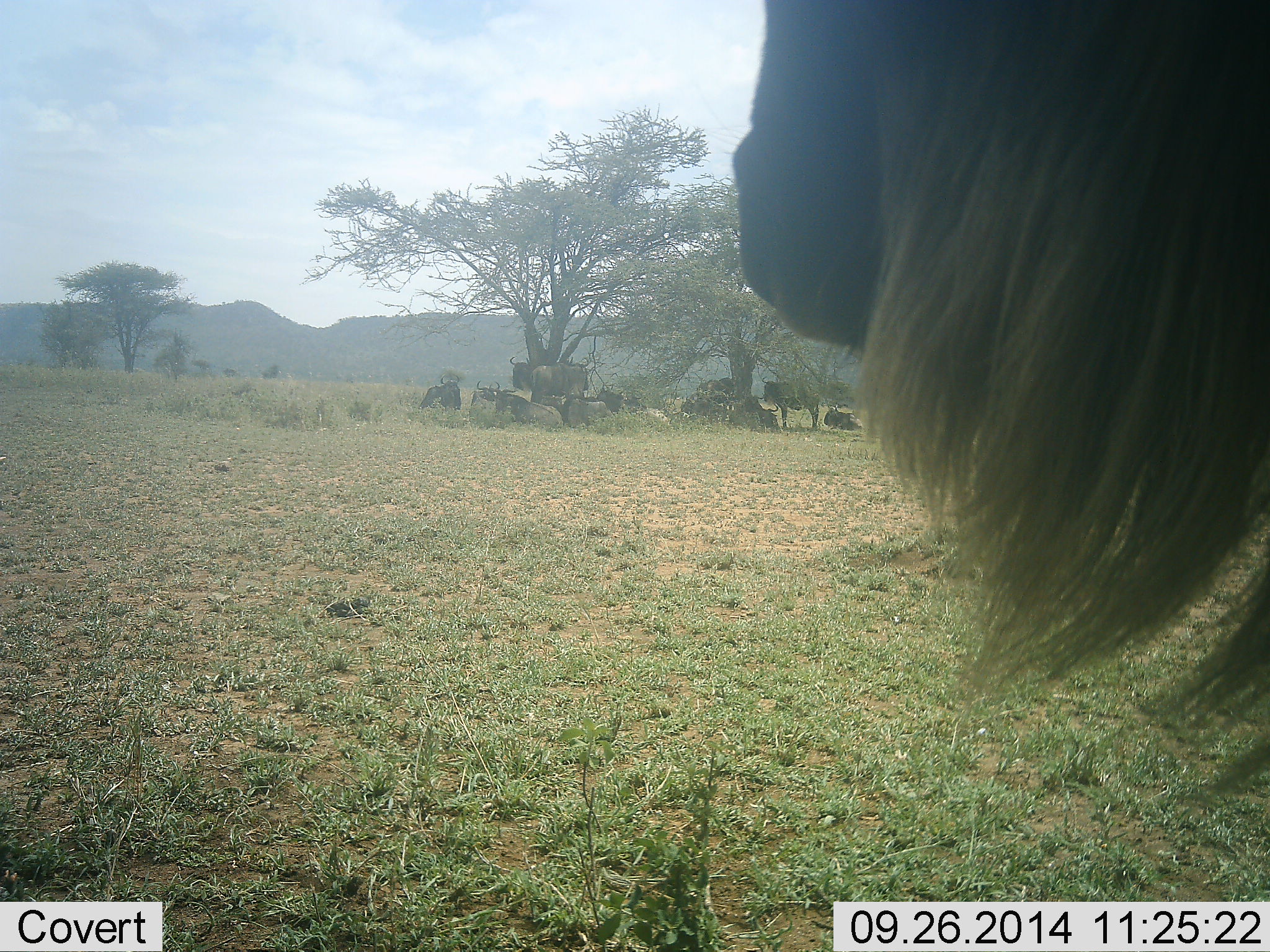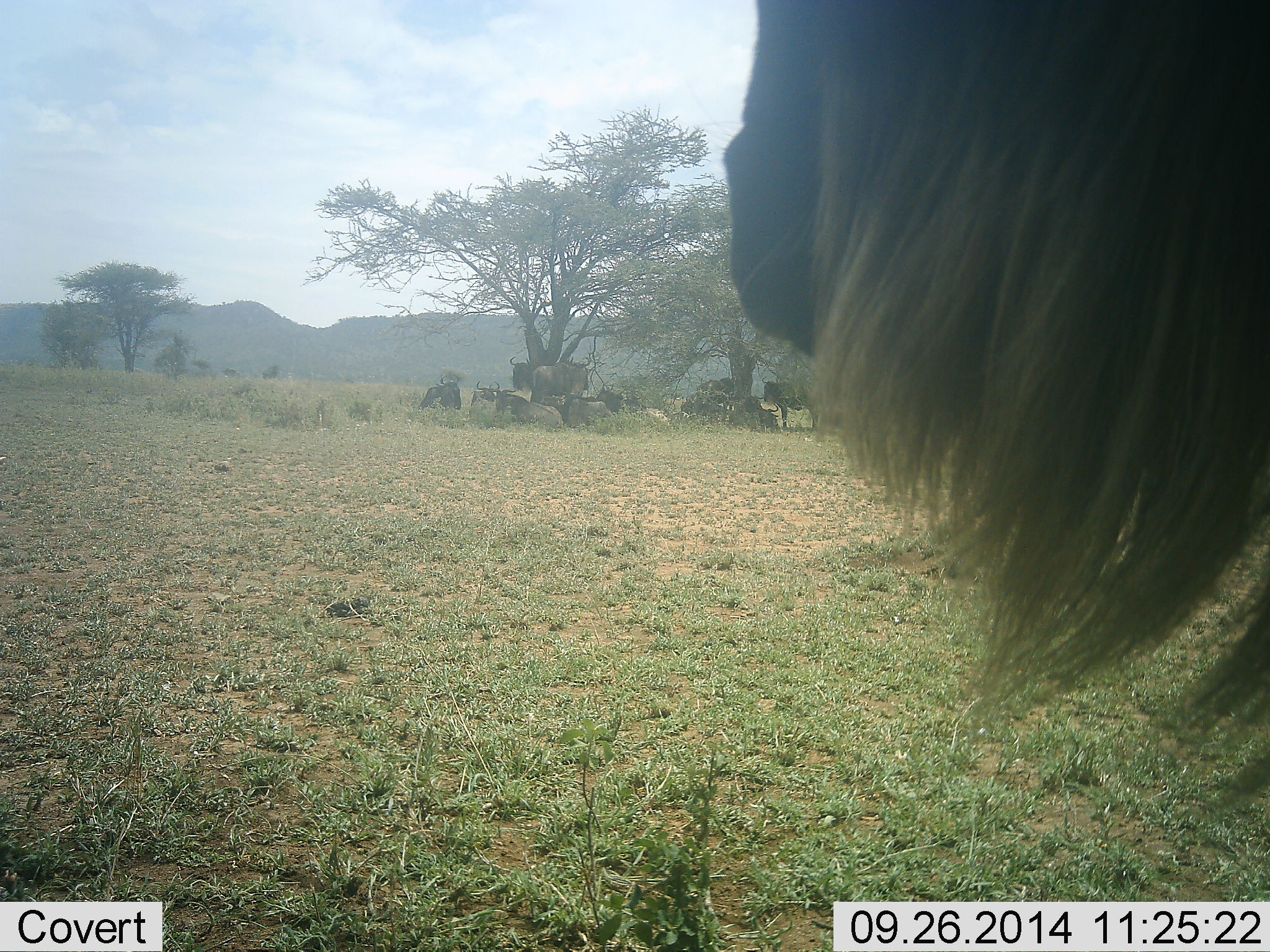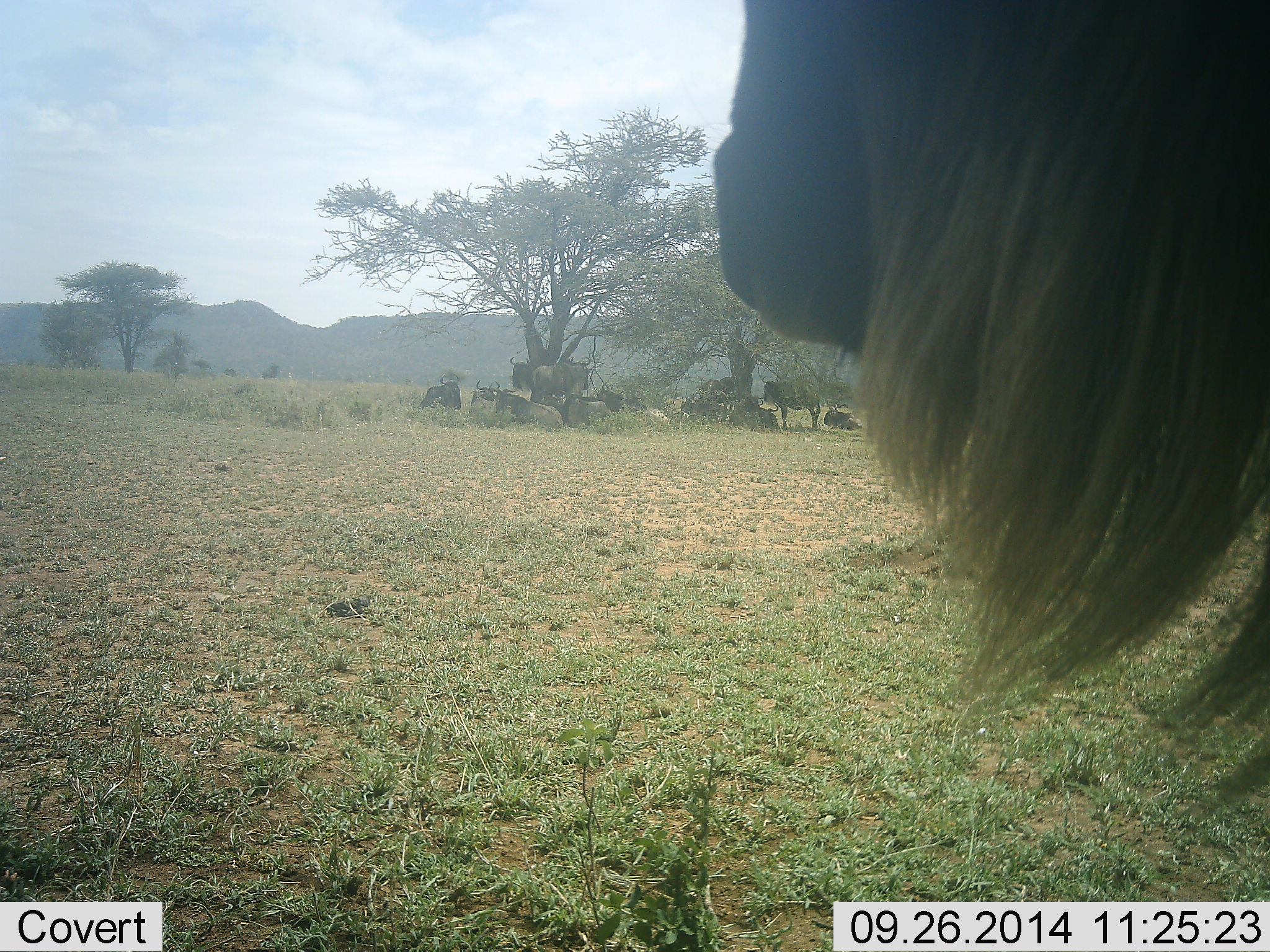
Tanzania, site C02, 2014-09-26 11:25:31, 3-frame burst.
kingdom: Animalia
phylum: Chordata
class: Mammalia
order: Artiodactyla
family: Bovidae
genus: Connochaetes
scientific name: Connochaetes taurinus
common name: blue wildebeest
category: wildebeest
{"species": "wildebeest (blue wildebeest) (Connochaetes taurinus)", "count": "10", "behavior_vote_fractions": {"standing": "100%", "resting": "50%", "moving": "0%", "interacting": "10%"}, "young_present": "0%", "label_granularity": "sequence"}